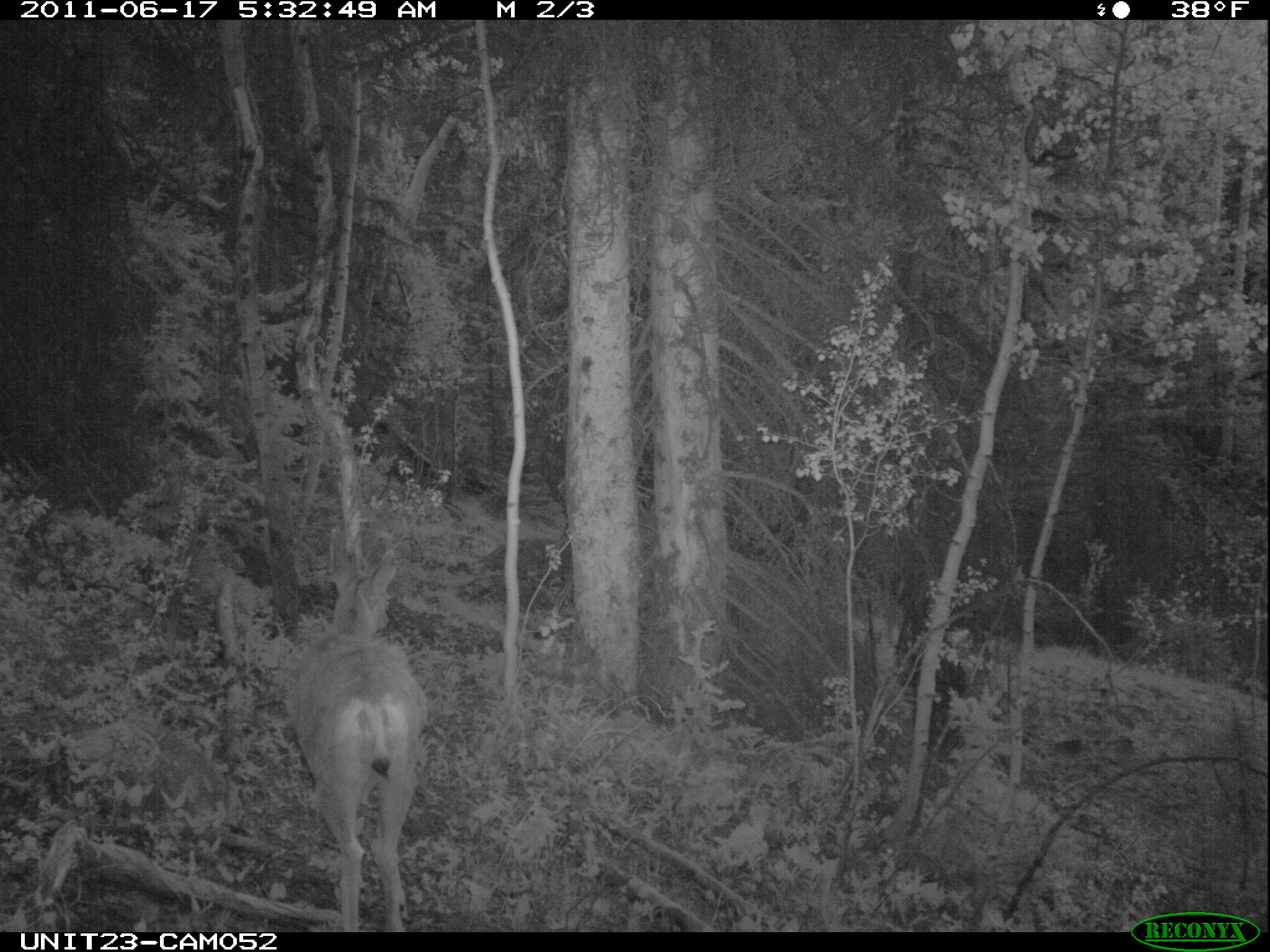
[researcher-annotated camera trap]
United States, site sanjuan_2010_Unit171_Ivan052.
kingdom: Animalia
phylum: Chordata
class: Mammalia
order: Artiodactyla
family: Cervidae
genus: Odocoileus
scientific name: Odocoileus hemionus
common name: mule deer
Odocoileus hemionus (mule deer).